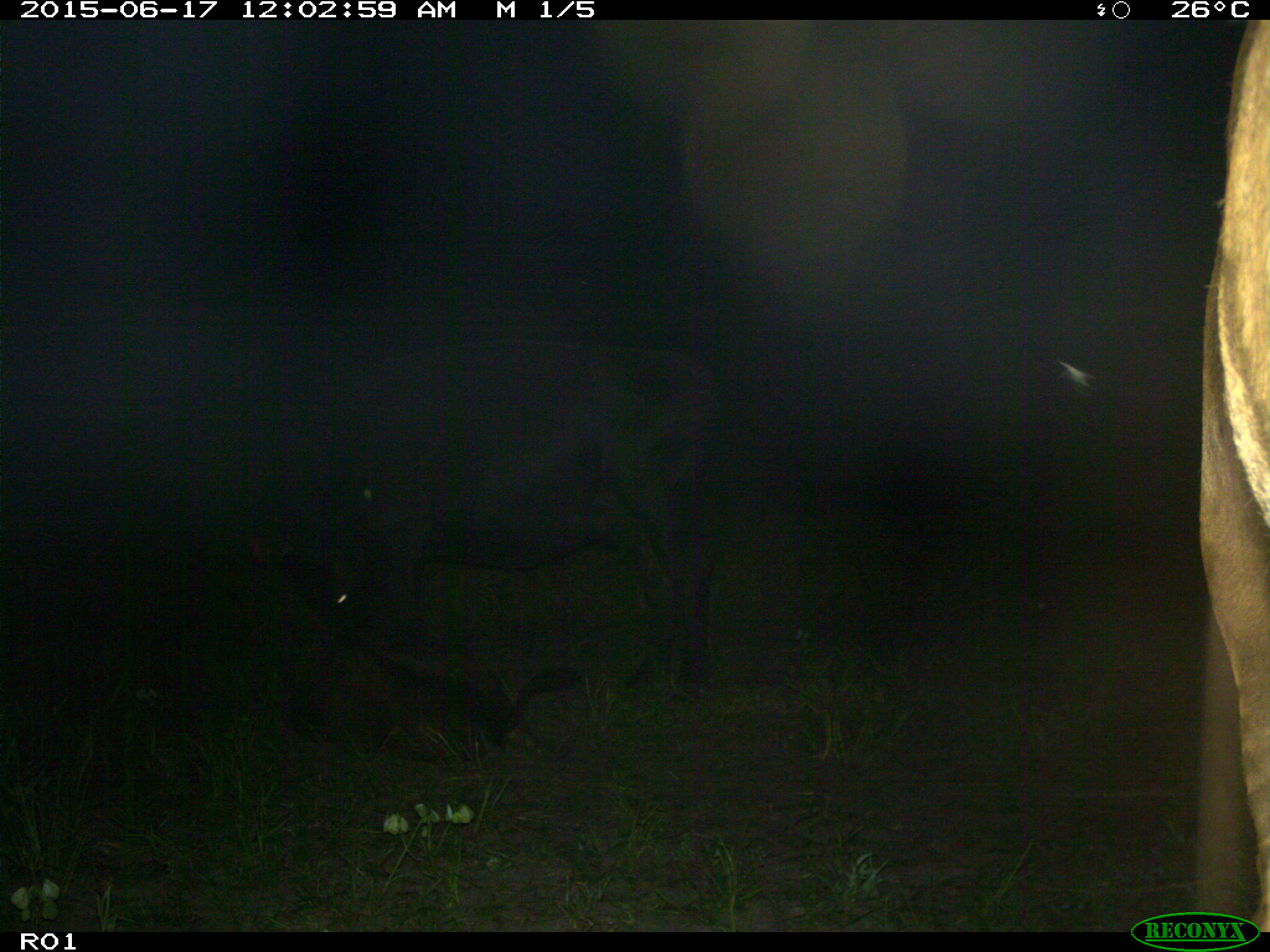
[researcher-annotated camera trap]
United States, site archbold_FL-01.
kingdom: Animalia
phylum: Chordata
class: Mammalia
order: Artiodactyla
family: Bovidae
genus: Bos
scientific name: Bos taurus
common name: domestic cow